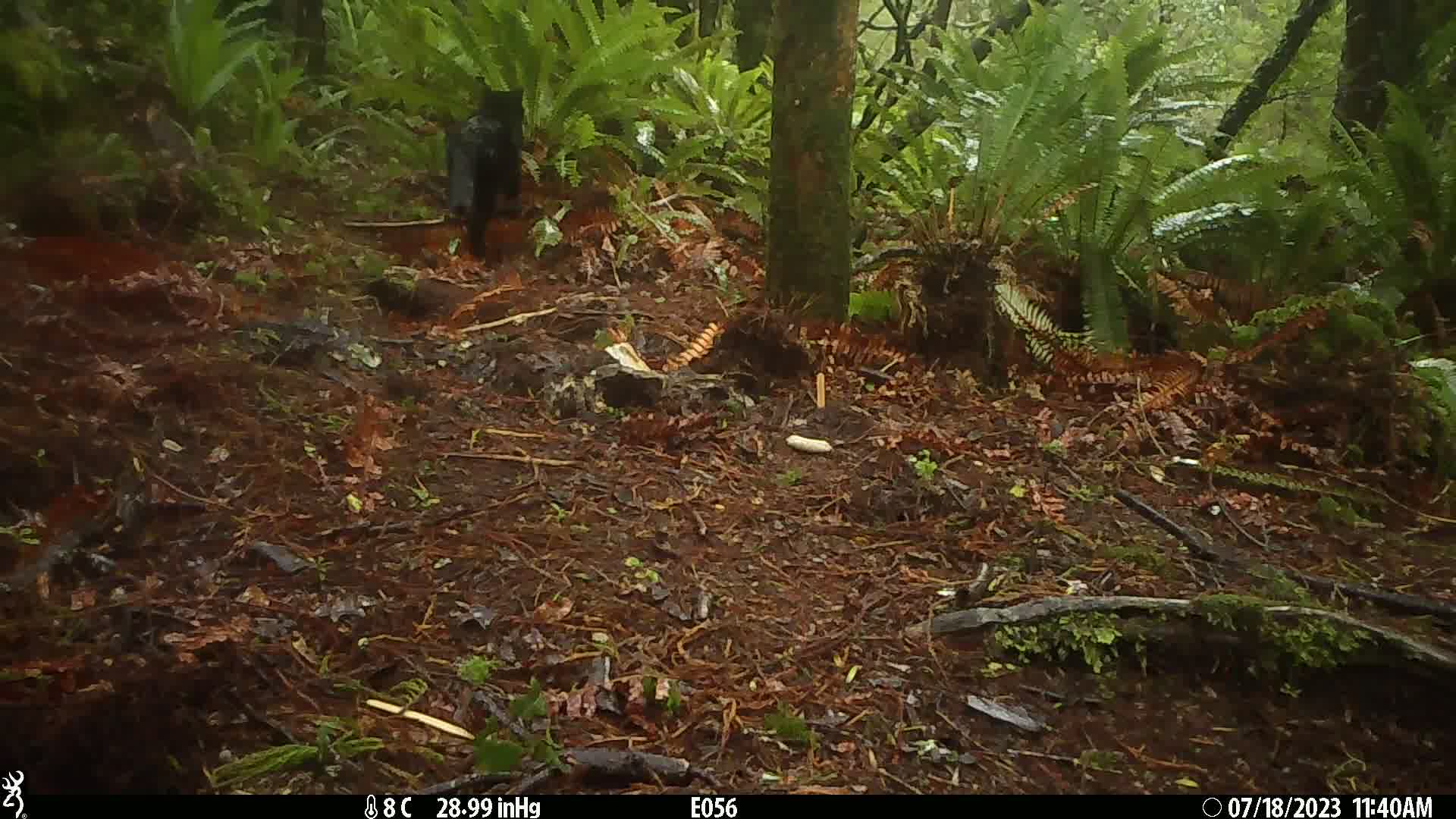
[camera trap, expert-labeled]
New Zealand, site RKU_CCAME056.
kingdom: Animalia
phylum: Chordata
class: Mammalia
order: Carnivora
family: Felidae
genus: Felis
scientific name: Felis catus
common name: domestic cat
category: cat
Cat (domestic cat) (Felis catus).